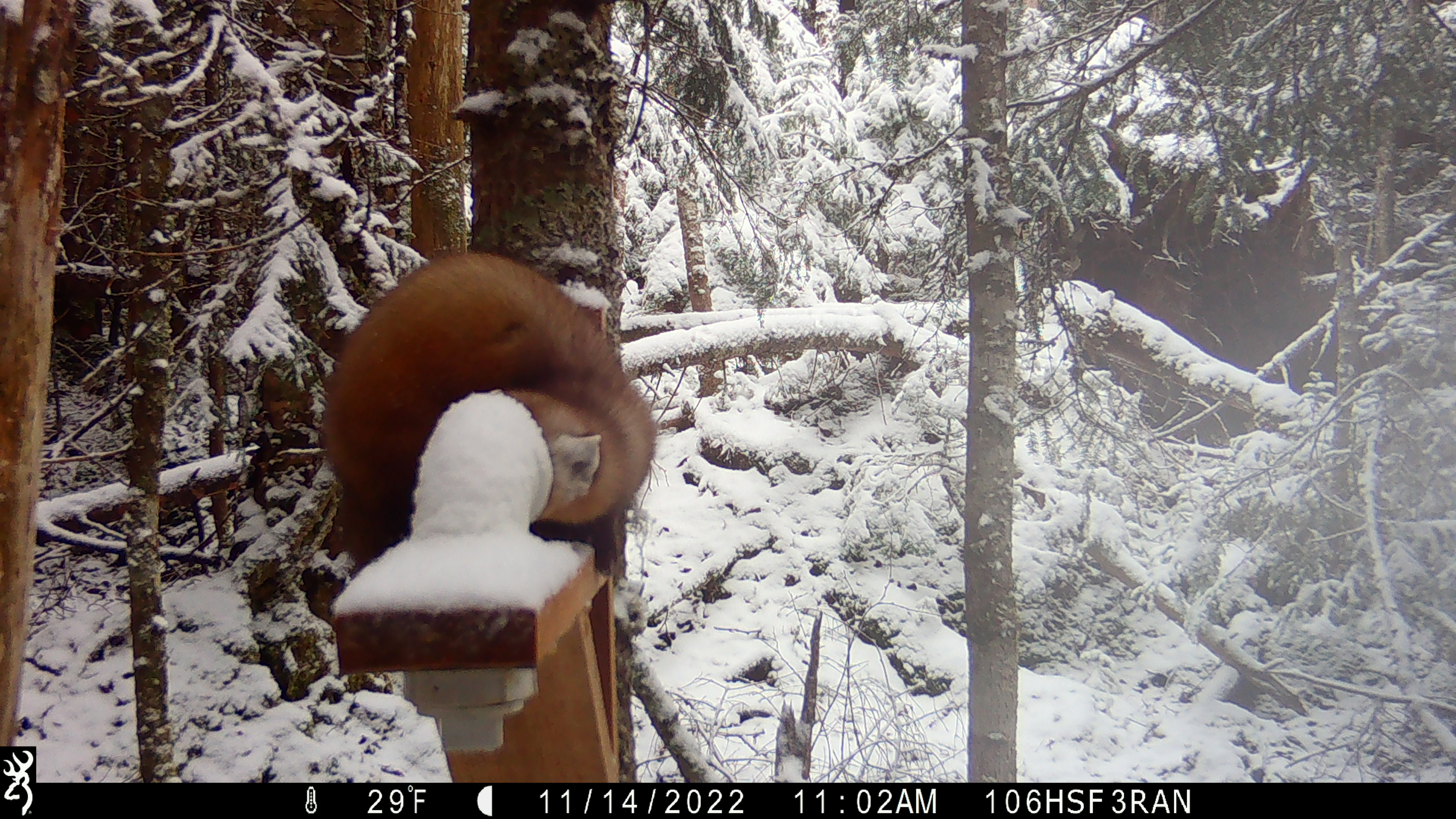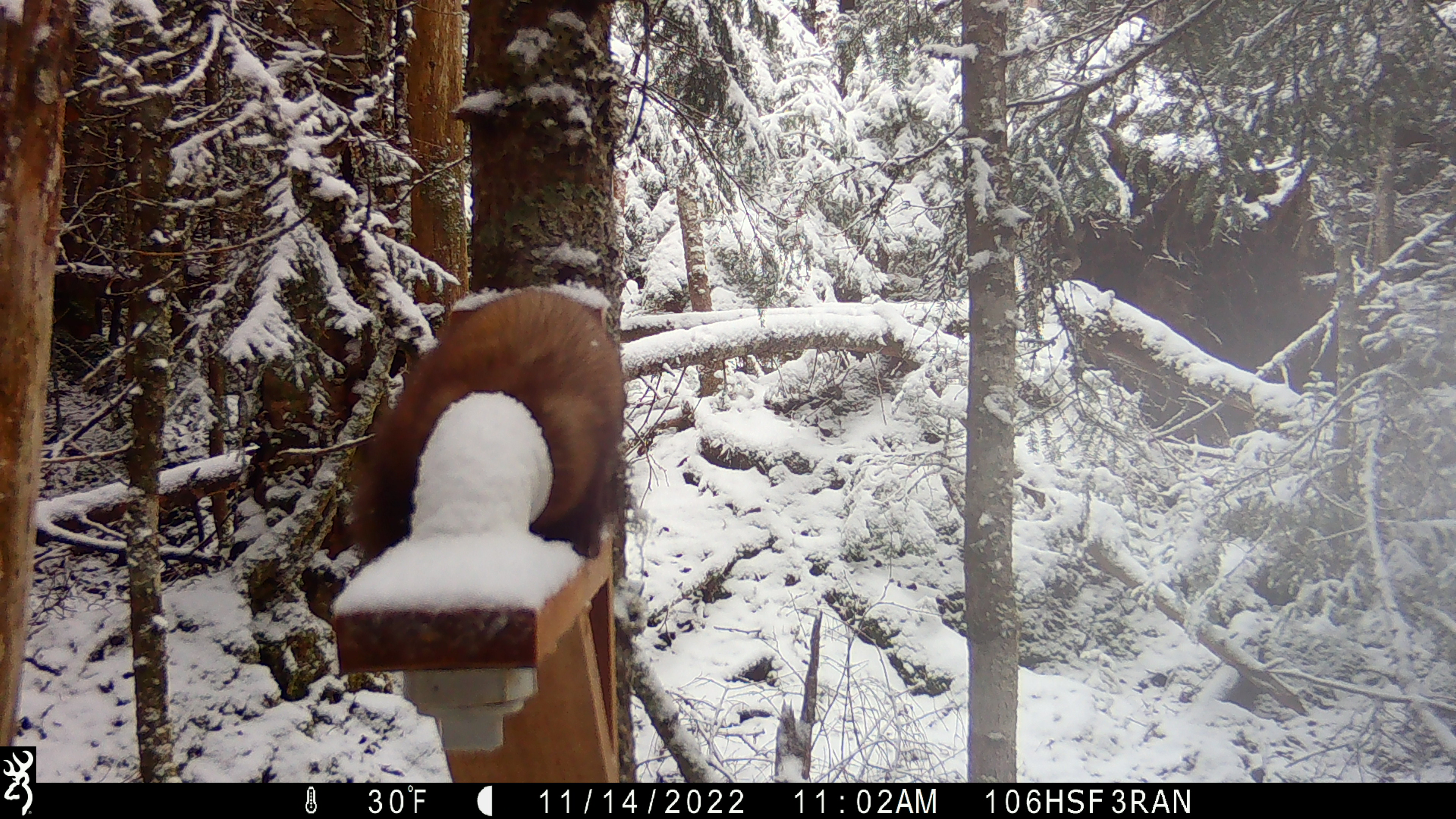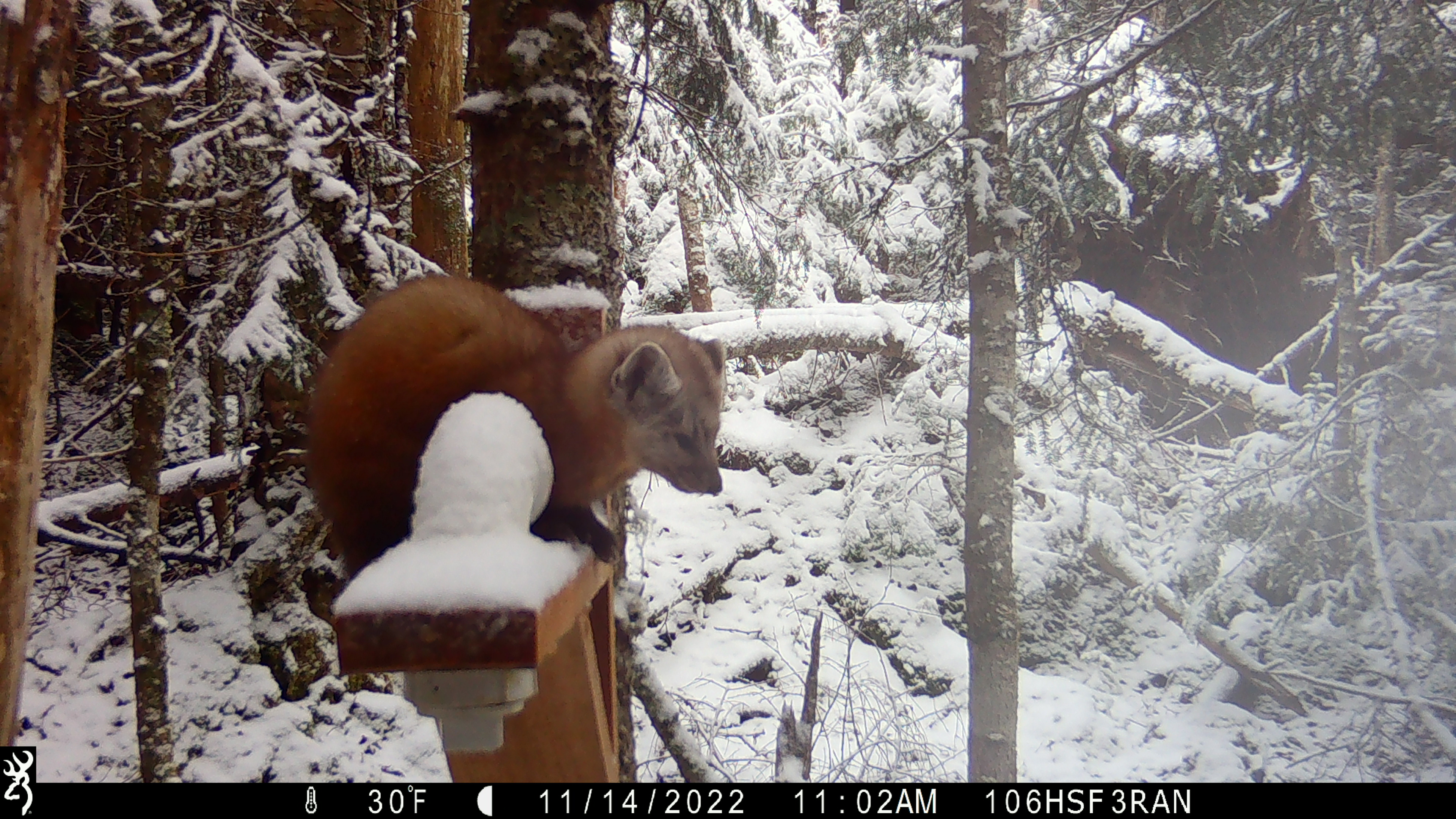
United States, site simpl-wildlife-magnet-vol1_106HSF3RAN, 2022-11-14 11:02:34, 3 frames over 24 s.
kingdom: Animalia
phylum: Chordata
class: Mammalia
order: Carnivora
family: Mustelidae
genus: Martes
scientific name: Martes americana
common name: american marten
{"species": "american marten (Martes americana)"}